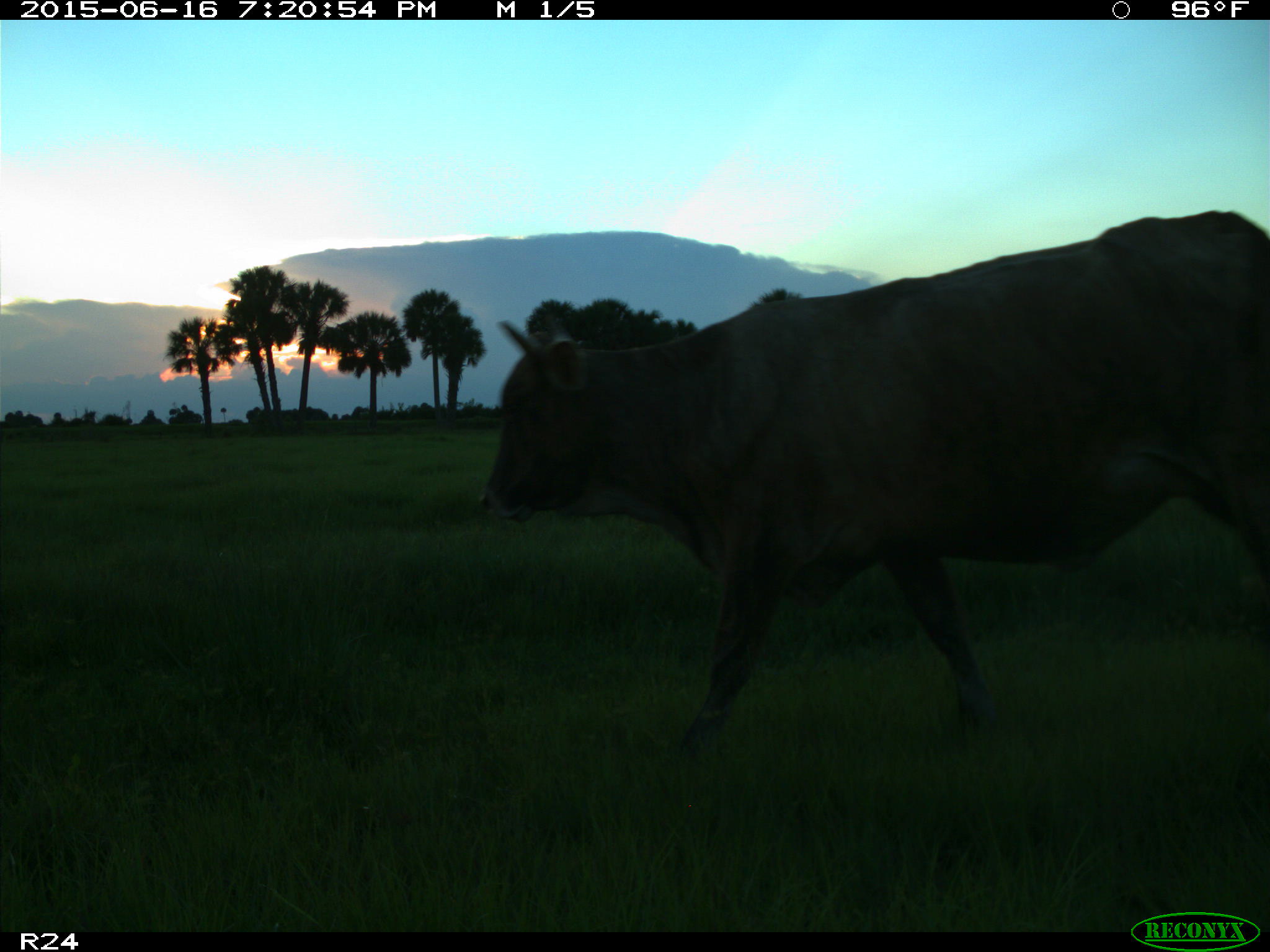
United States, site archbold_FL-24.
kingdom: Animalia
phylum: Chordata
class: Mammalia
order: Artiodactyla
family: Bovidae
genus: Bos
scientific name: Bos taurus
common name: domestic cow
Bos taurus (domestic cow).